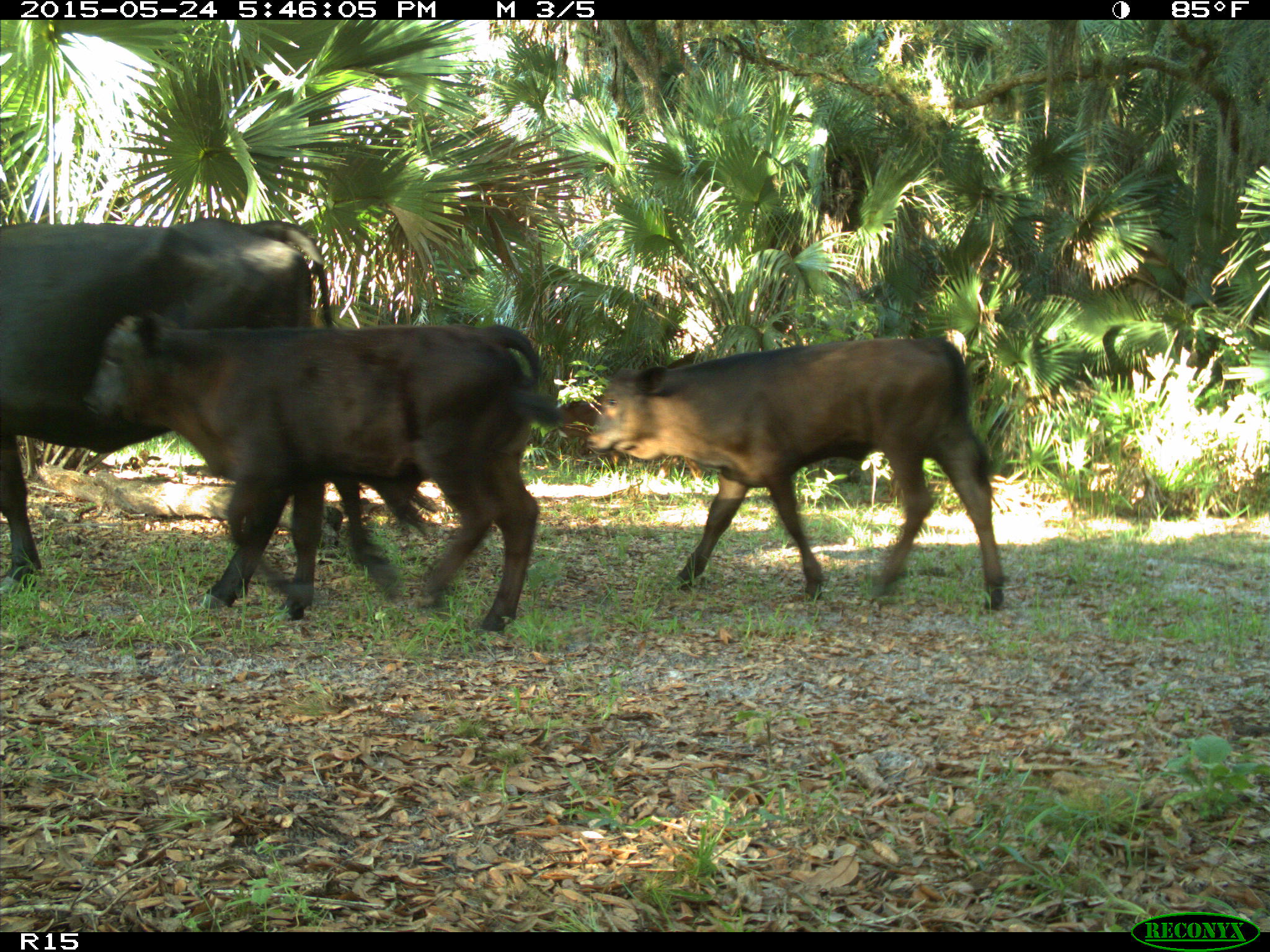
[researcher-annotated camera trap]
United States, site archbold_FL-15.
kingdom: Animalia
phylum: Chordata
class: Mammalia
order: Artiodactyla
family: Bovidae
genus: Bos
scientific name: Bos taurus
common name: domestic cow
Bos taurus (domestic cow).